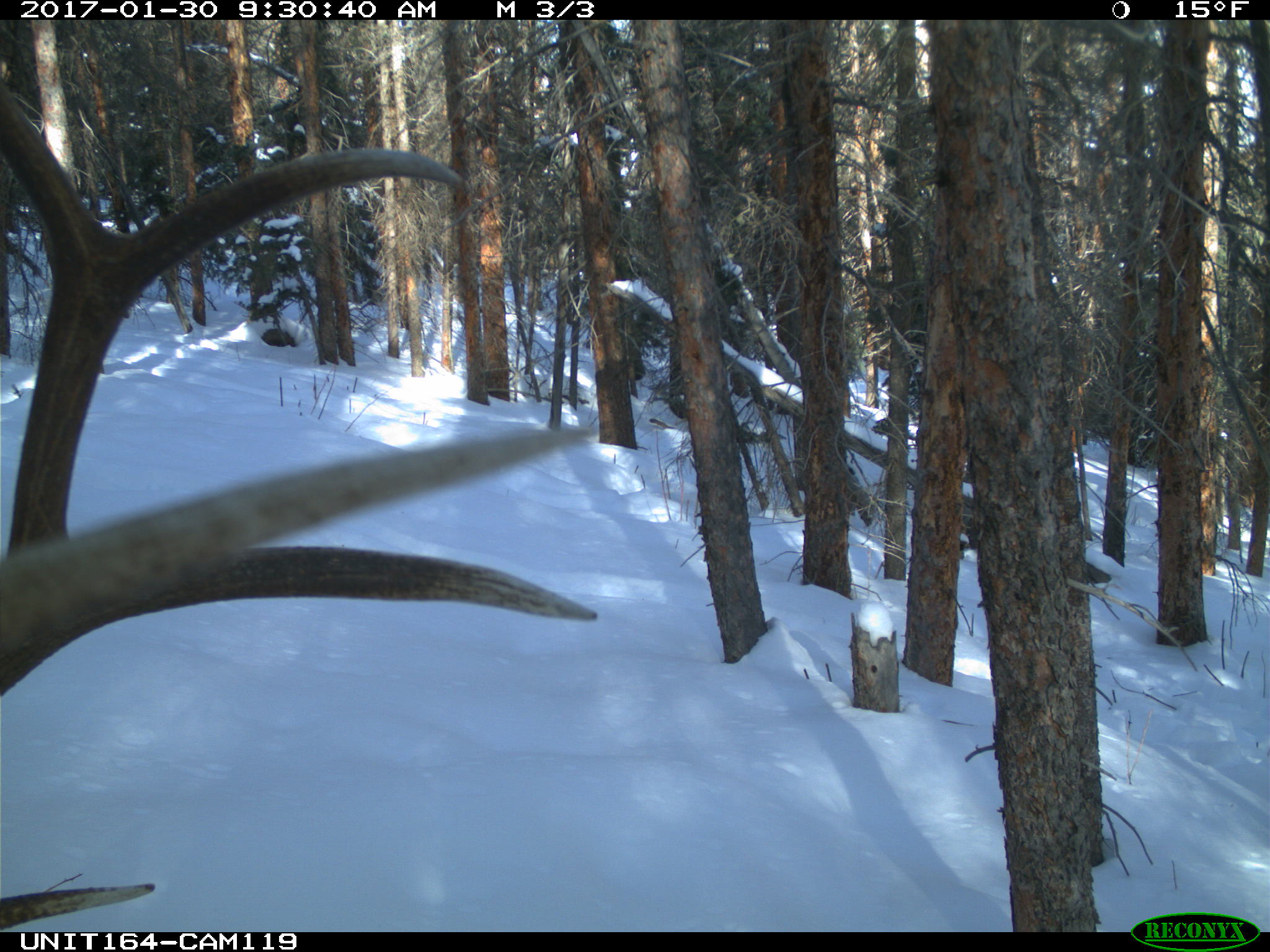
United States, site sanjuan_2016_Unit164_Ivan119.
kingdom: Animalia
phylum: Chordata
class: Mammalia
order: Artiodactyla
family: Cervidae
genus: Cervus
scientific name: Cervus elaphus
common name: red deer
Cervus elaphus (red deer).